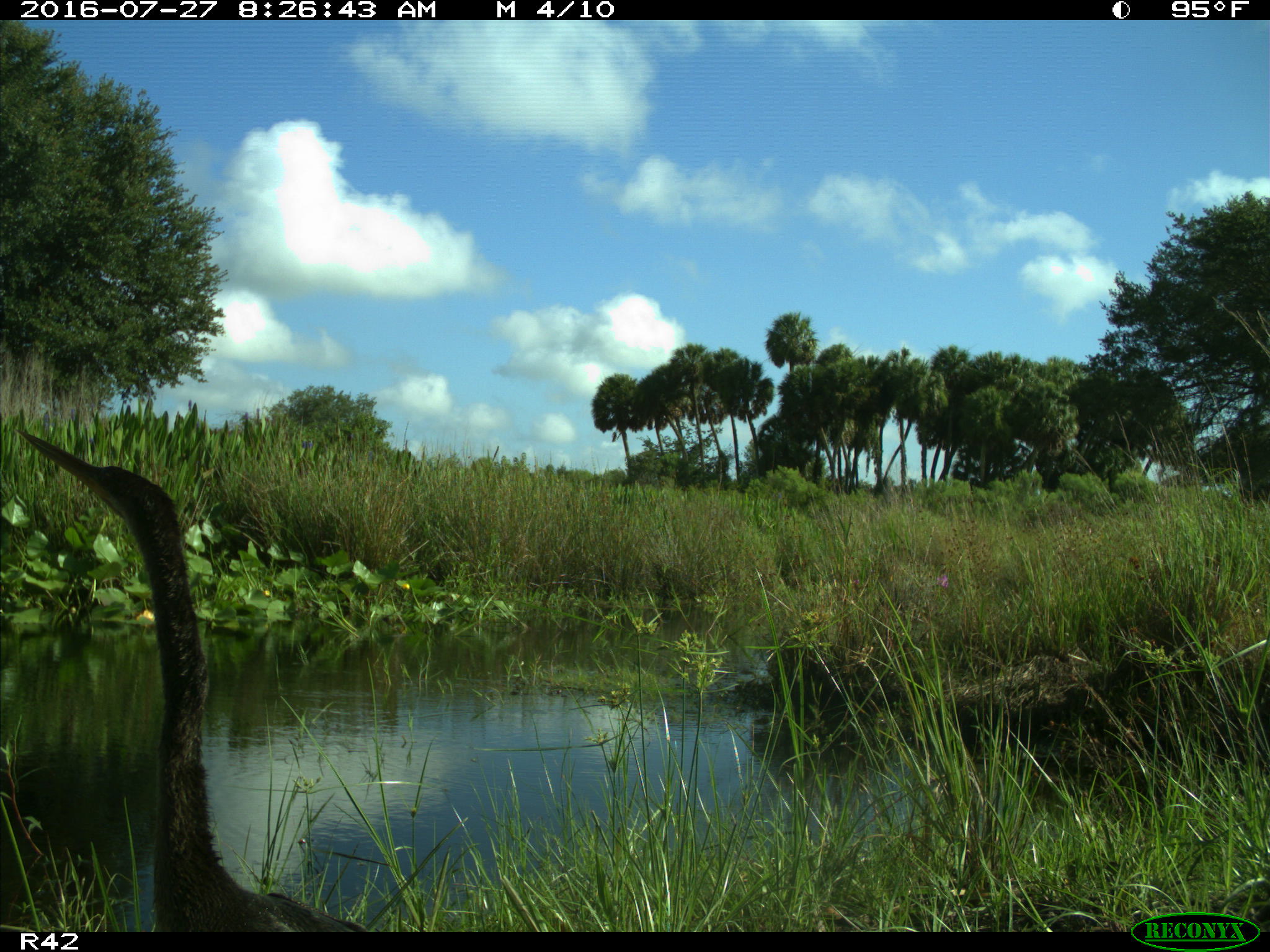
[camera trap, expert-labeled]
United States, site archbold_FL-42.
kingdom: Animalia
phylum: Chordata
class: Aves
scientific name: Aves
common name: birds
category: unidentified bird